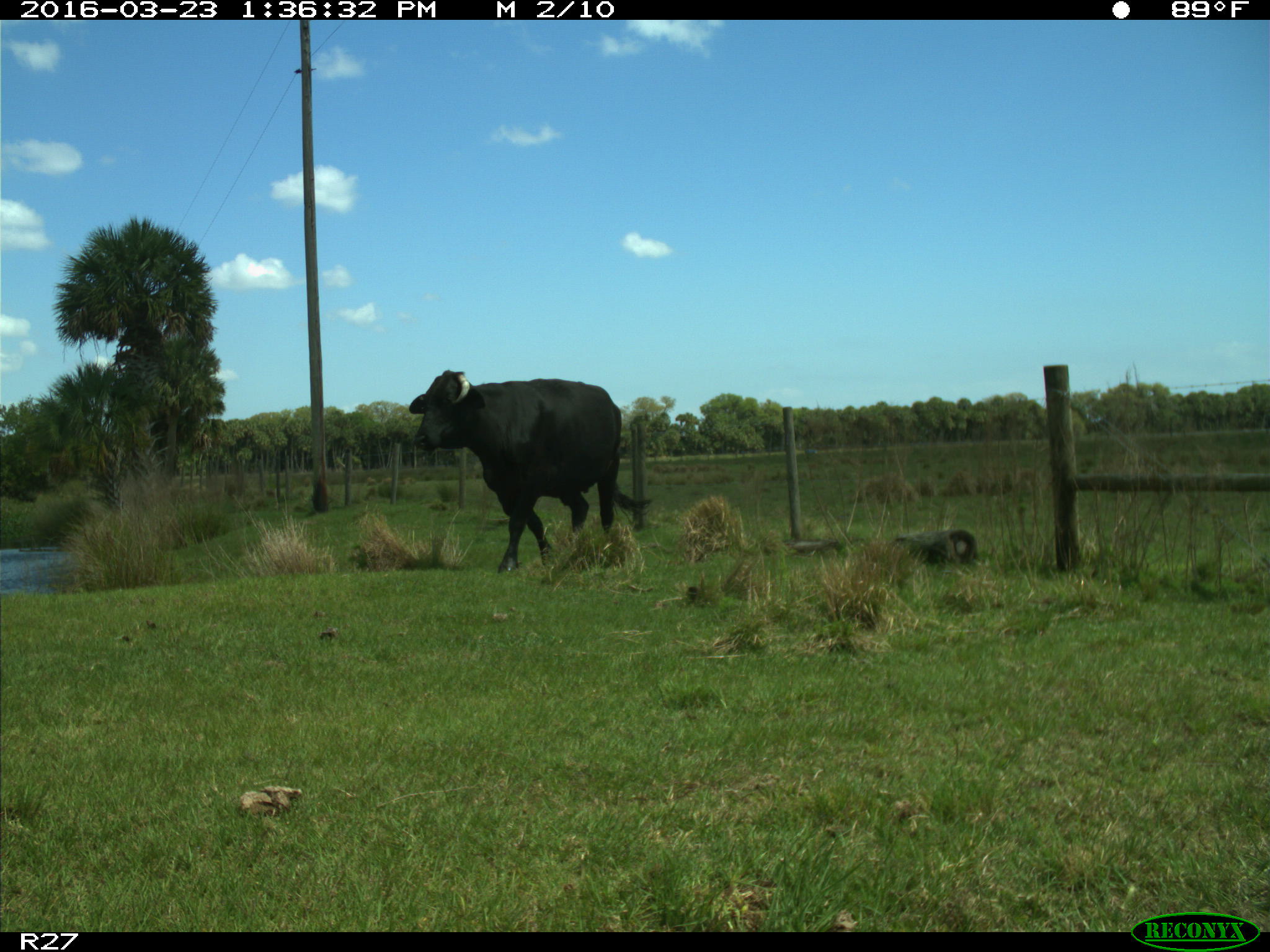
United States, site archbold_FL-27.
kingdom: Animalia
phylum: Chordata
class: Mammalia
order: Artiodactyla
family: Bovidae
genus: Bos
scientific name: Bos taurus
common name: domestic cow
Bos taurus (domestic cow).